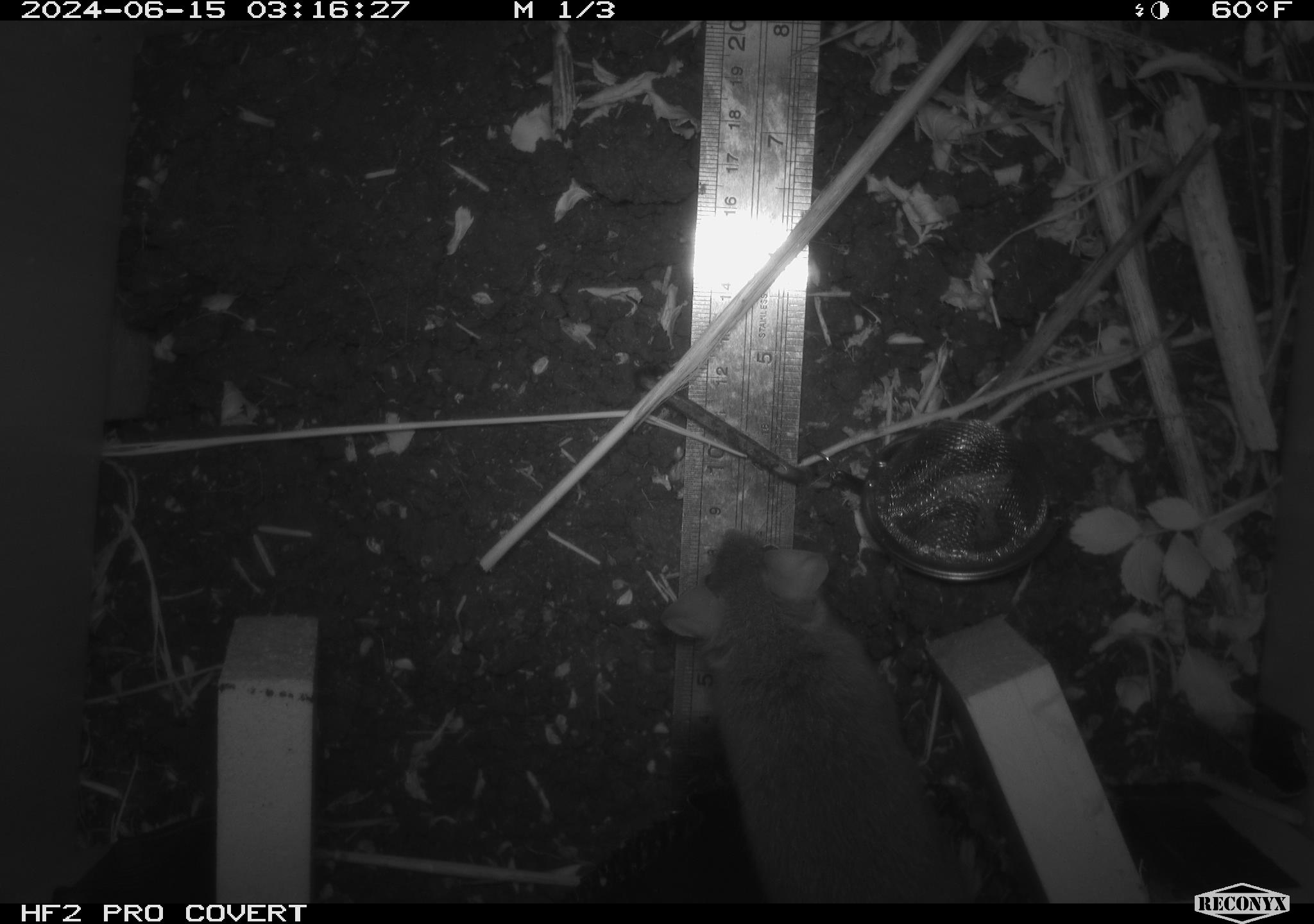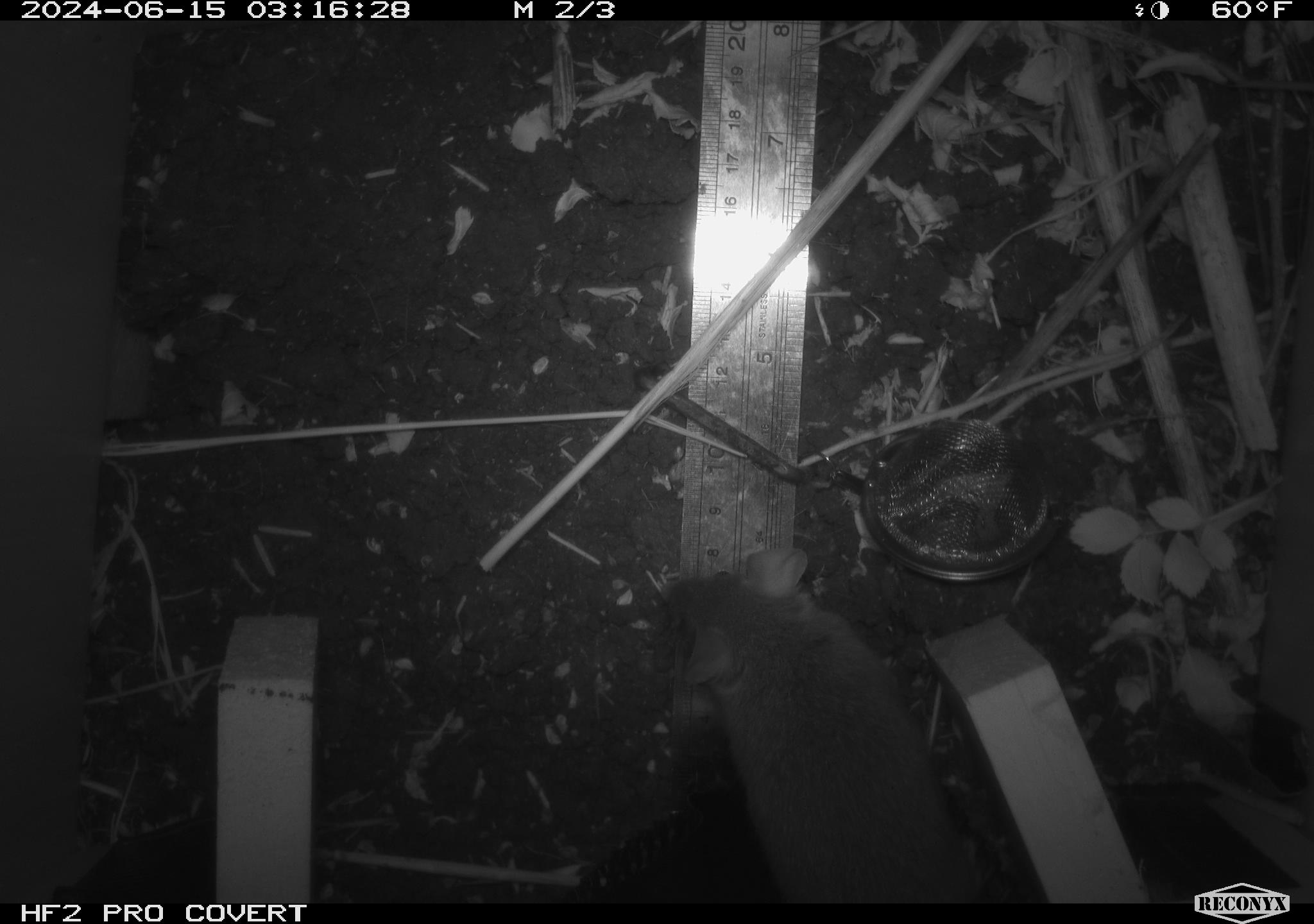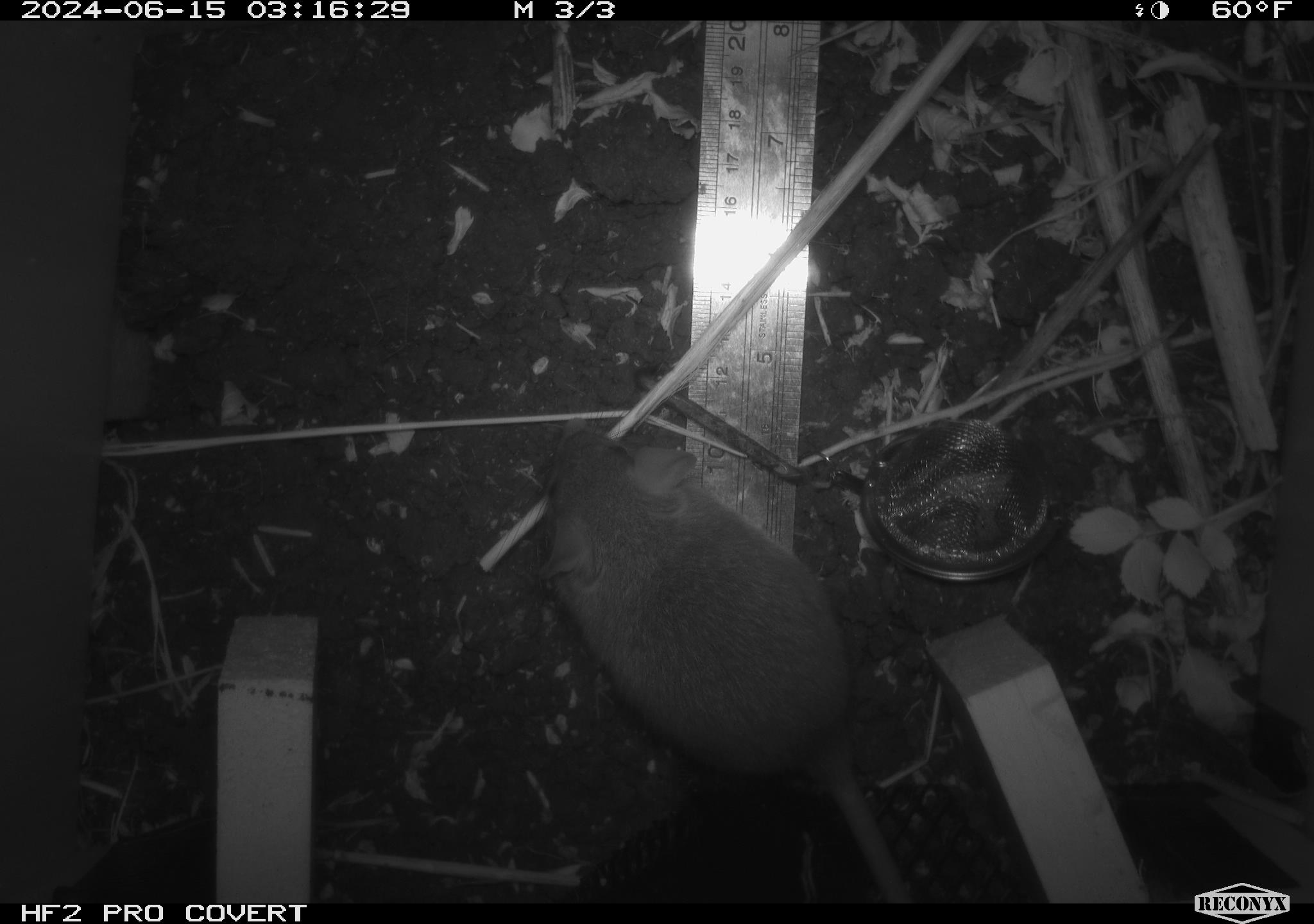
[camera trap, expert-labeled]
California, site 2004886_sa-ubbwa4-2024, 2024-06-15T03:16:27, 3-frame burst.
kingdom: Animalia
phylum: Chordata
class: Mammalia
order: Rodentia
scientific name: Rodentia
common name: woodrat or rat or mouse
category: woodrat or rat or mouse species